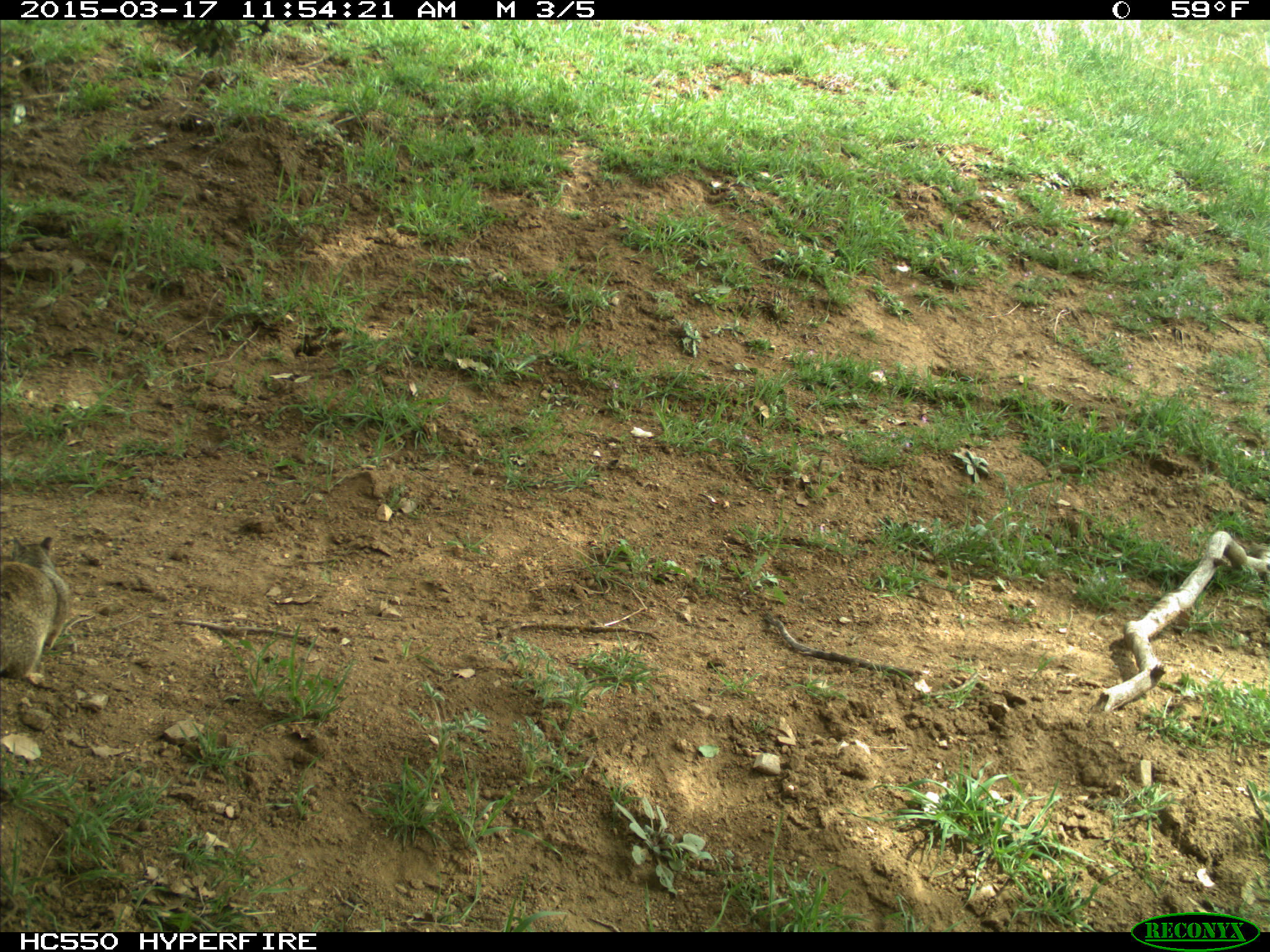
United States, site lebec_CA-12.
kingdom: Animalia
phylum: Chordata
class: Mammalia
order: Rodentia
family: Sciuridae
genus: Otospermophilus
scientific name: Otospermophilus beecheyi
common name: california ground squirrel